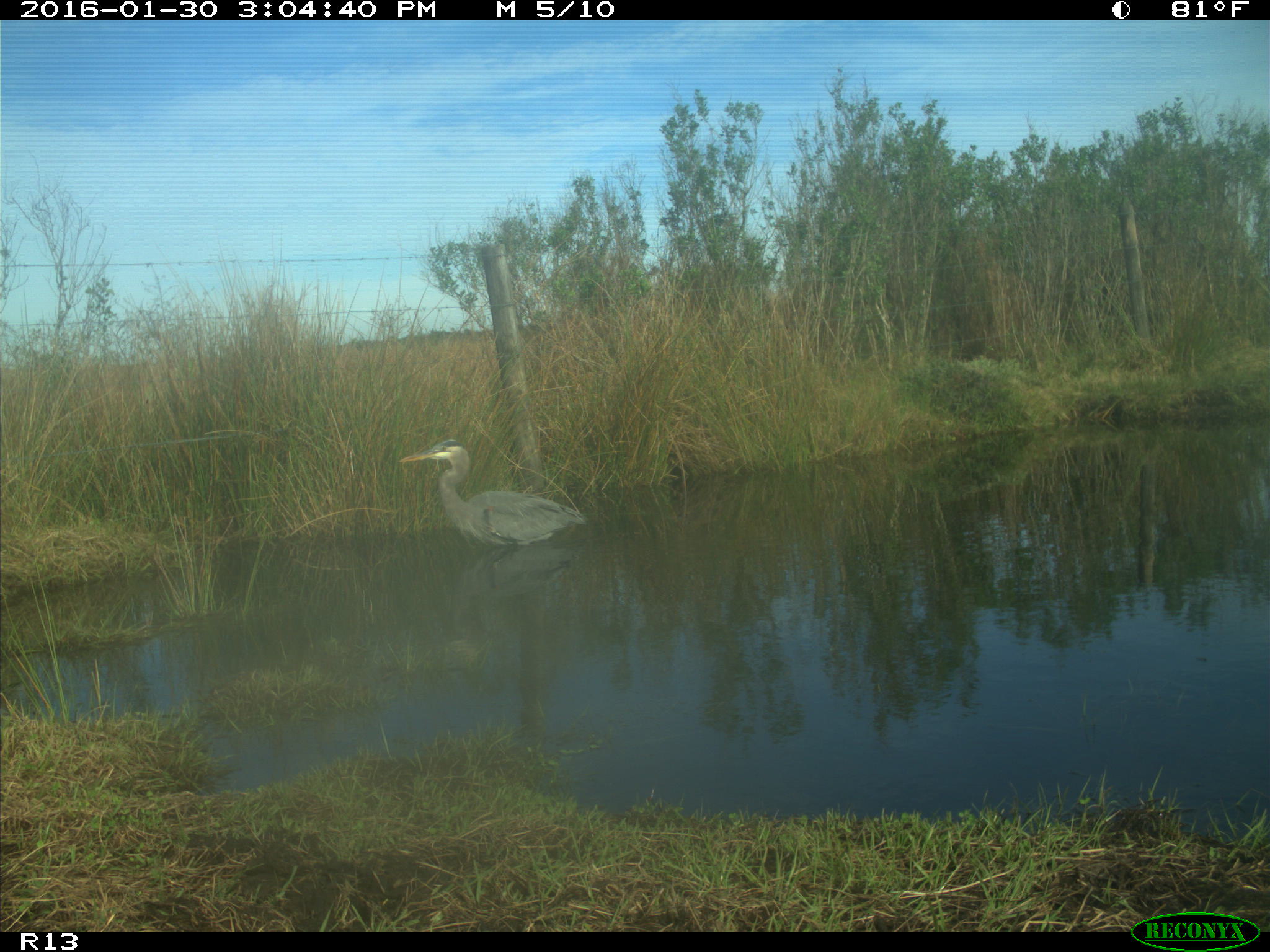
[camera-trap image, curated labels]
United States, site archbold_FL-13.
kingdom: Animalia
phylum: Chordata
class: Aves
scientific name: Aves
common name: birds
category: unidentified bird